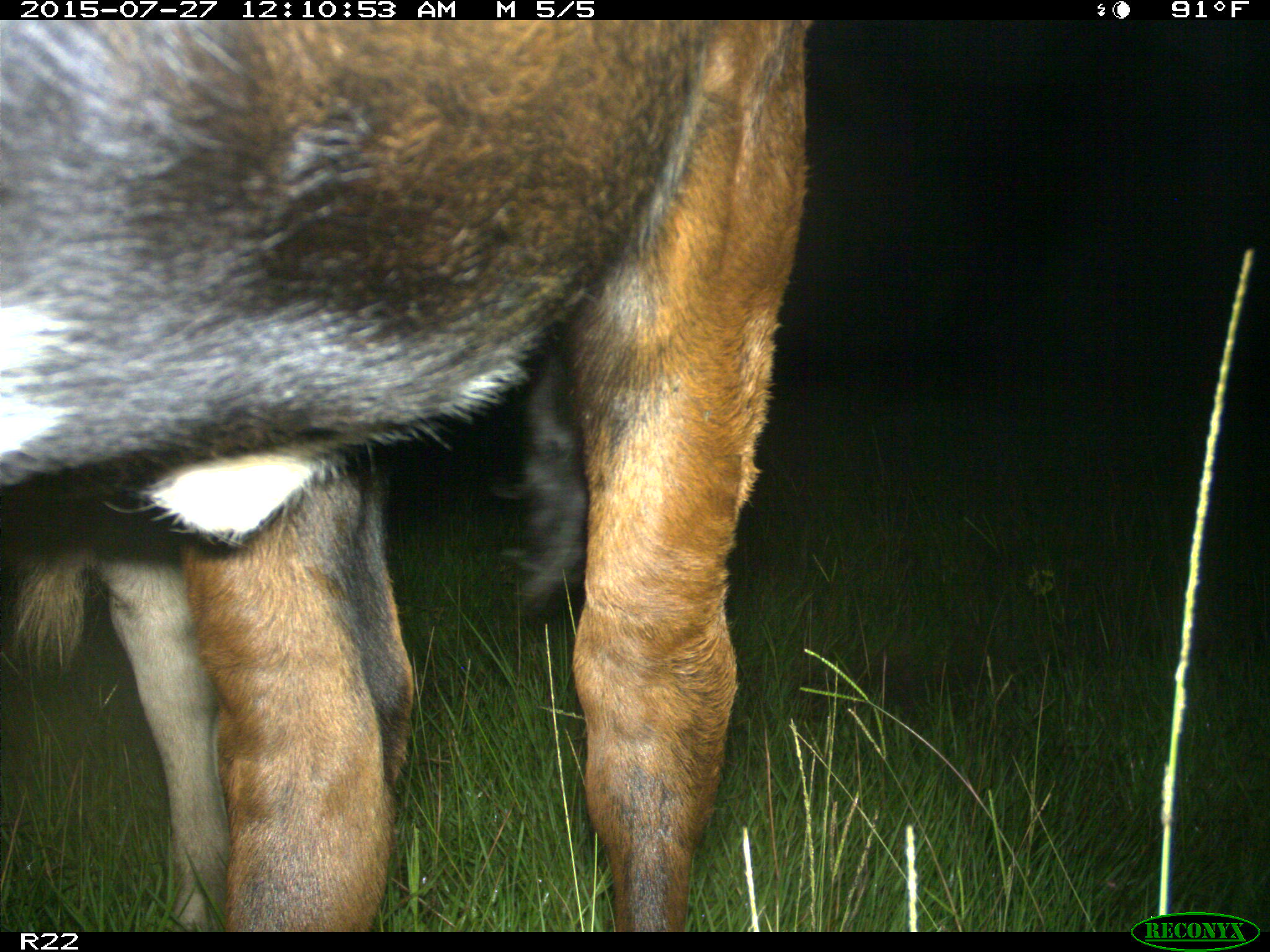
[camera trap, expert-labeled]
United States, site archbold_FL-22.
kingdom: Animalia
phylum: Chordata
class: Mammalia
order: Artiodactyla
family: Bovidae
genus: Bos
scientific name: Bos taurus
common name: domestic cow